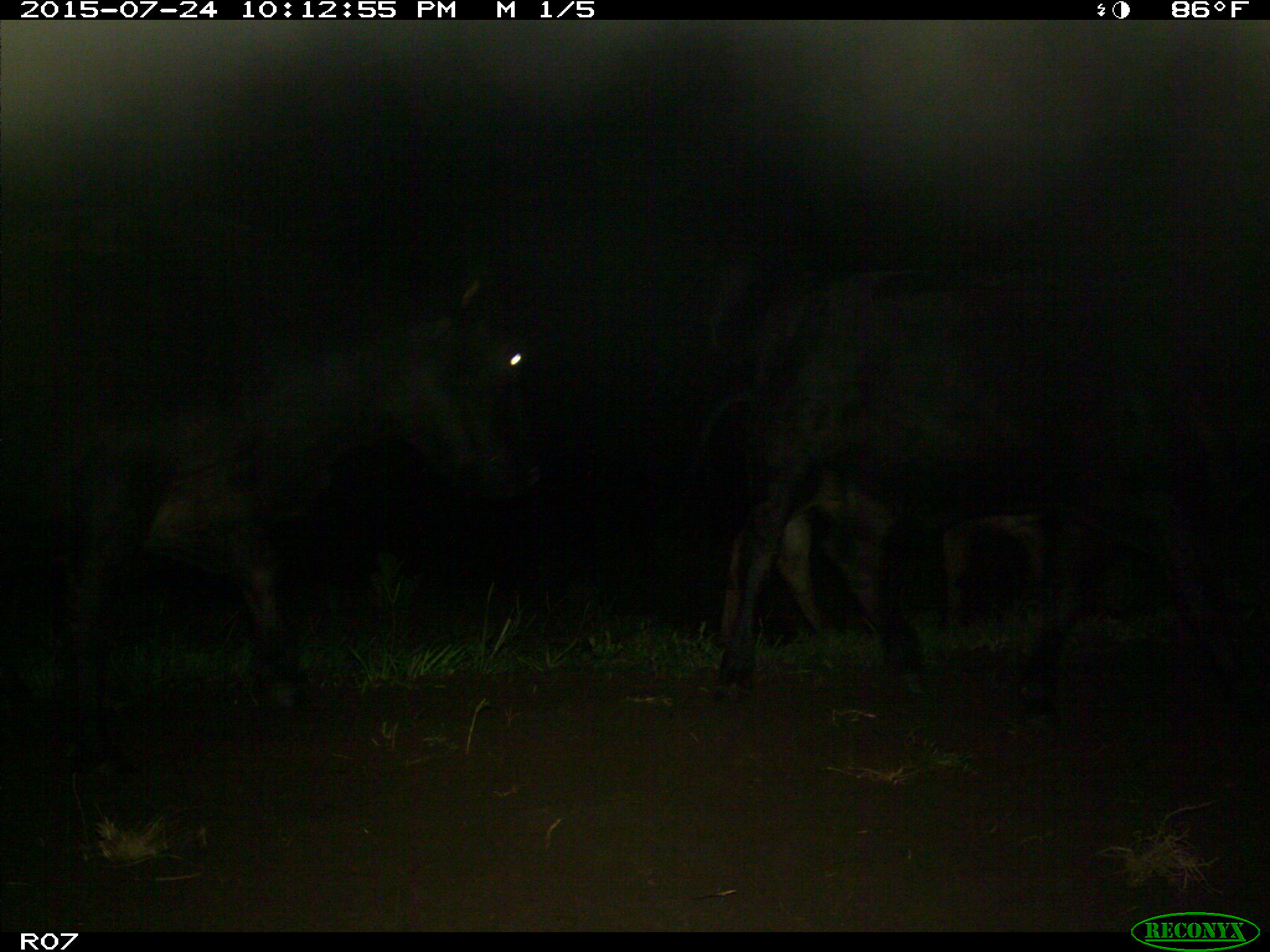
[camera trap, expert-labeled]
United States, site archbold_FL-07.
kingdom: Animalia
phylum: Chordata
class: Mammalia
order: Artiodactyla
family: Bovidae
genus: Bos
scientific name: Bos taurus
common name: domestic cow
Bos taurus (domestic cow).